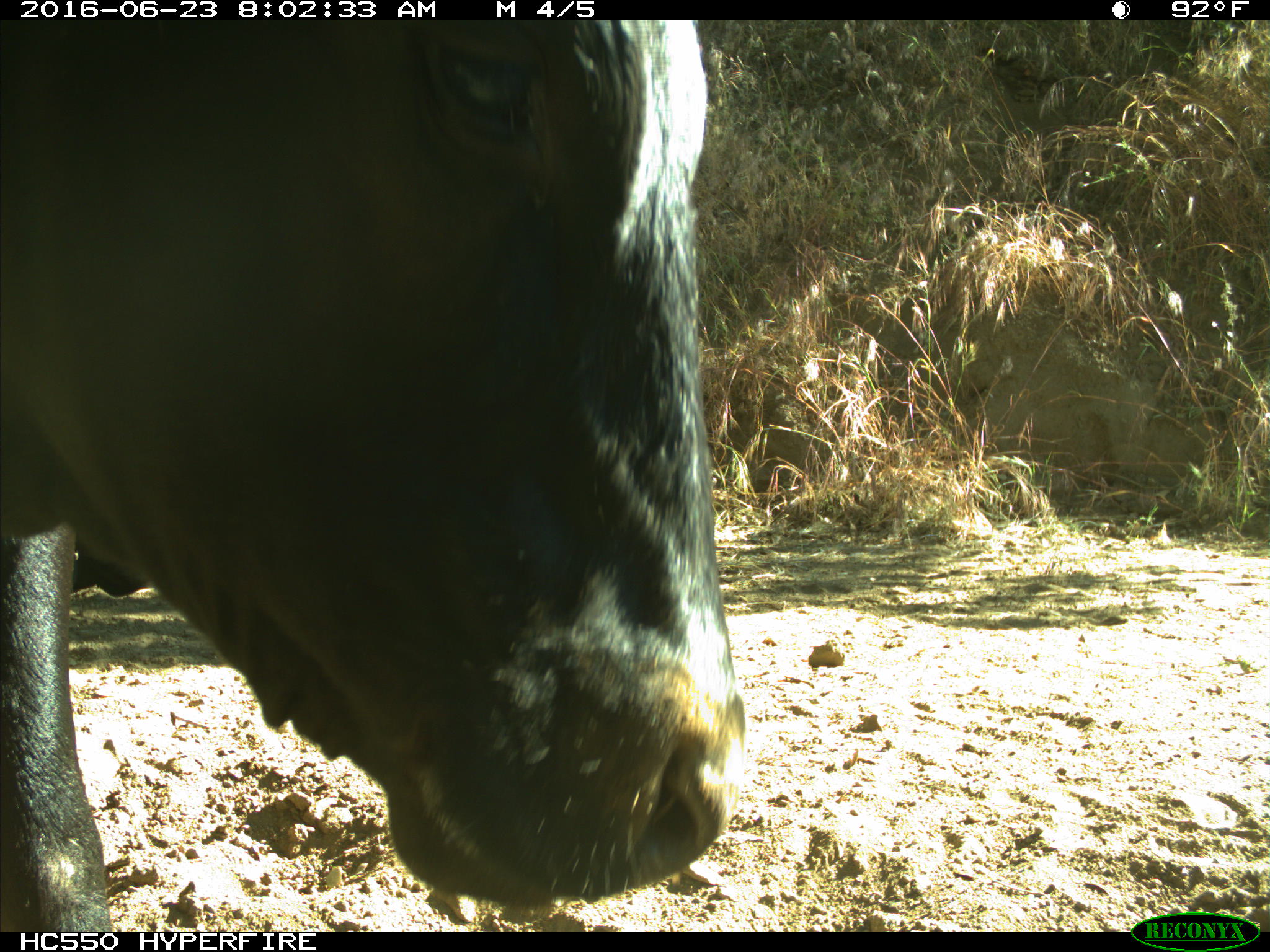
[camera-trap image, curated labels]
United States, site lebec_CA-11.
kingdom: Animalia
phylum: Chordata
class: Mammalia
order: Artiodactyla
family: Bovidae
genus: Bos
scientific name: Bos taurus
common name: domestic cow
Bos taurus (domestic cow).